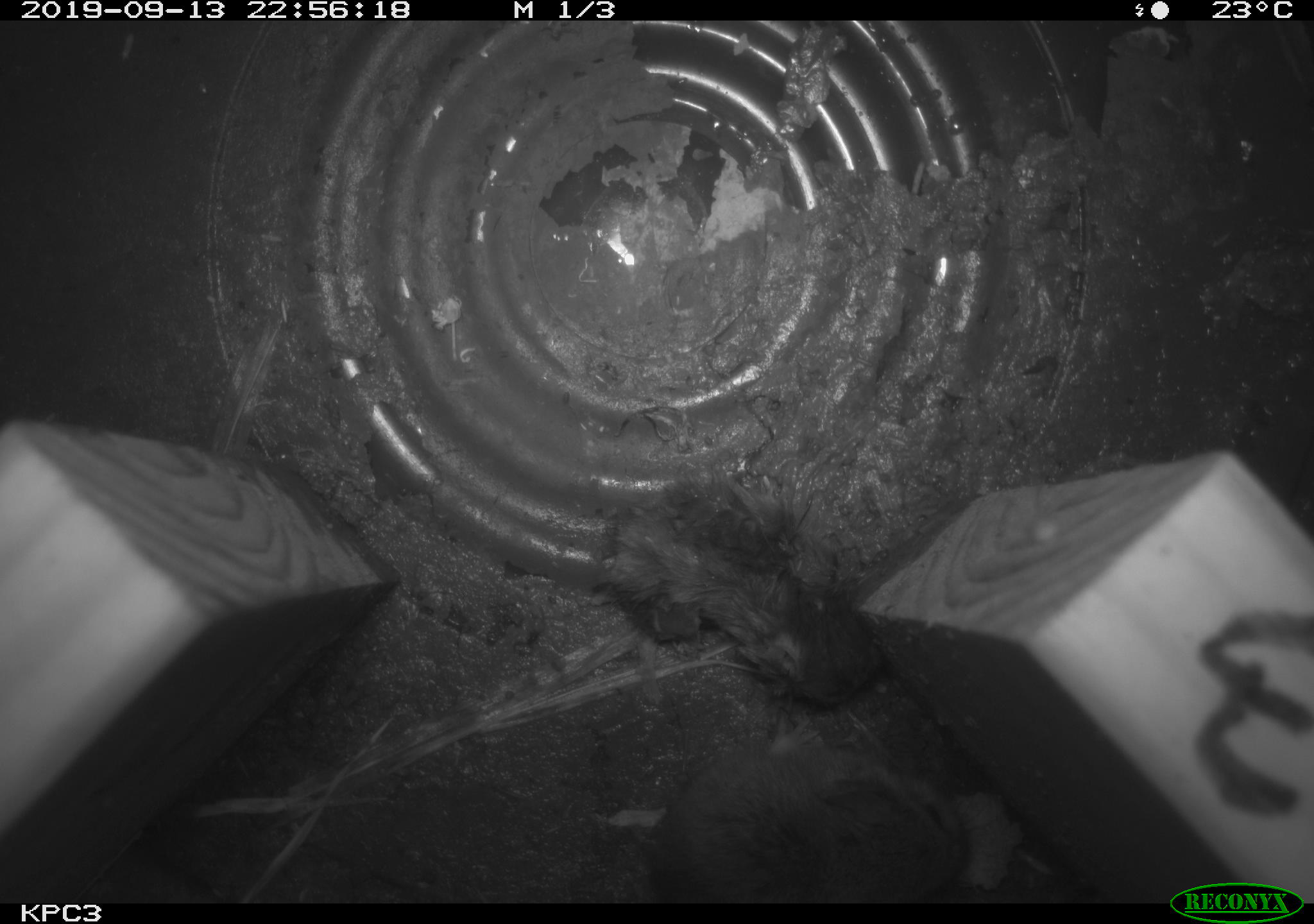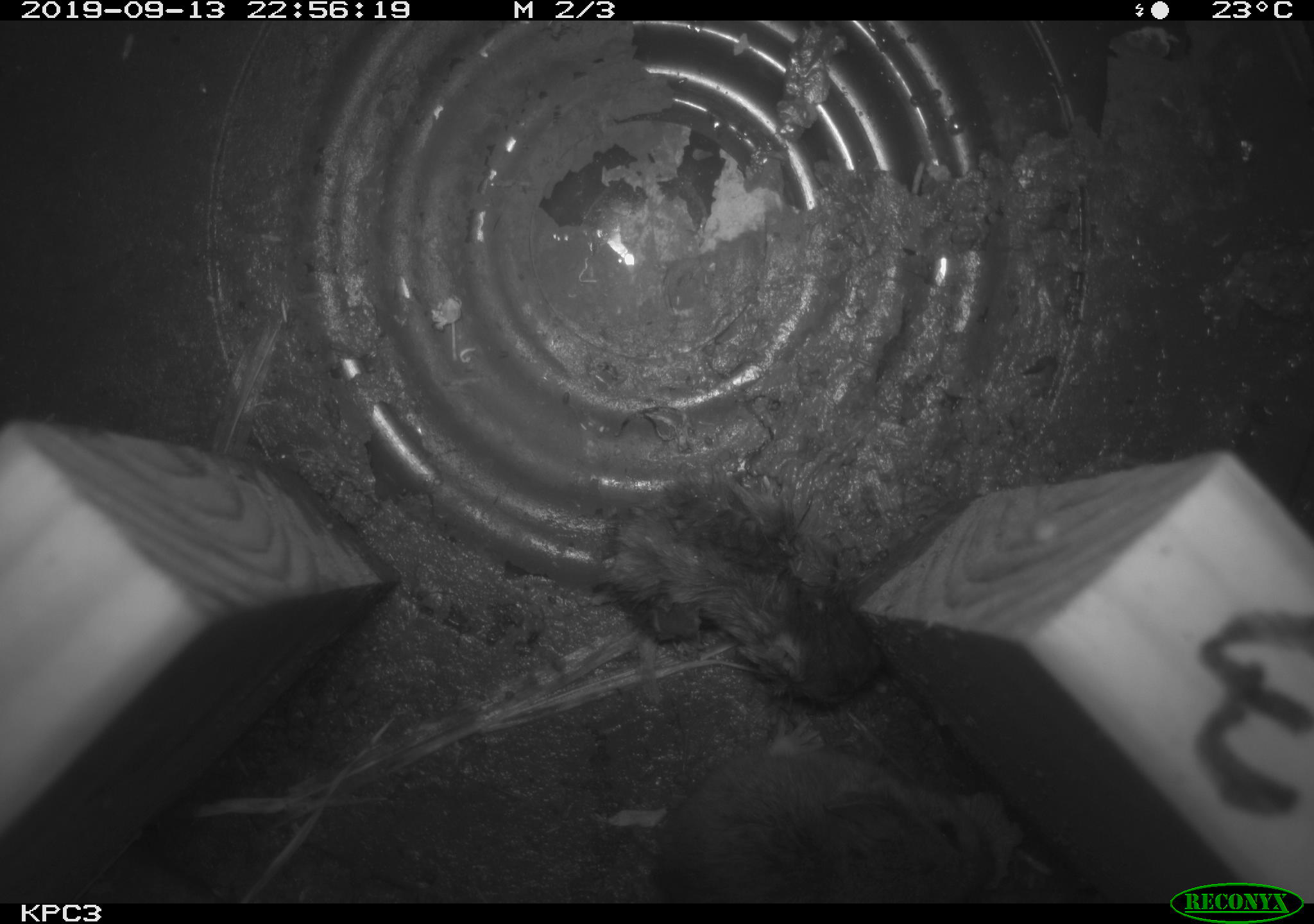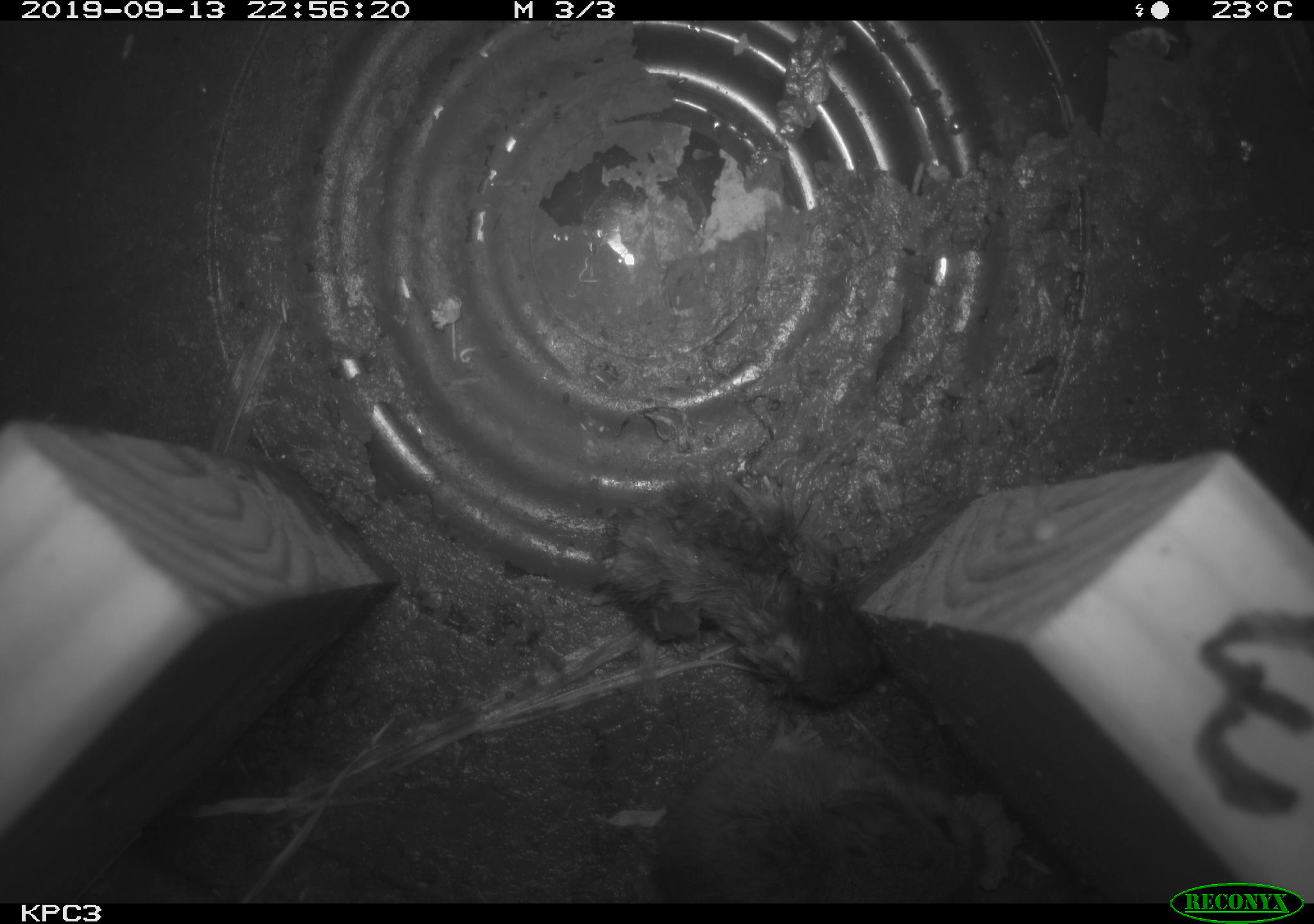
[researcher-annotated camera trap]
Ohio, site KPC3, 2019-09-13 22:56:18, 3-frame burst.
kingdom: Animalia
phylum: Chordata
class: Mammalia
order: Rodentia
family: Cricetidae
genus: Peromyscus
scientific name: Peromyscus leucopus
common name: white-footed mouse